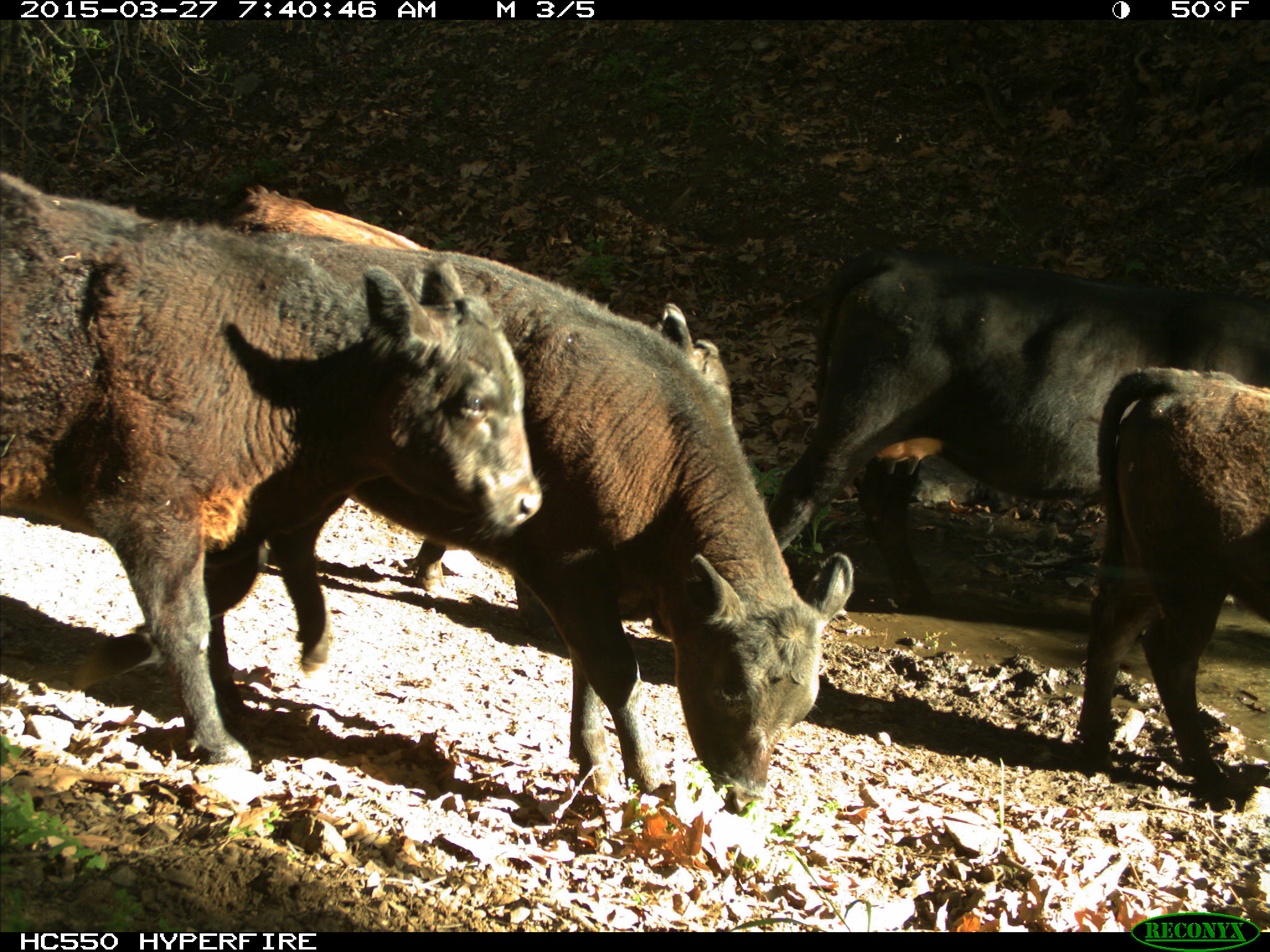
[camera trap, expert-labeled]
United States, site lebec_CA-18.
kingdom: Animalia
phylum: Chordata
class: Mammalia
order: Artiodactyla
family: Bovidae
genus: Bos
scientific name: Bos taurus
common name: domestic cow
Bos taurus (domestic cow).